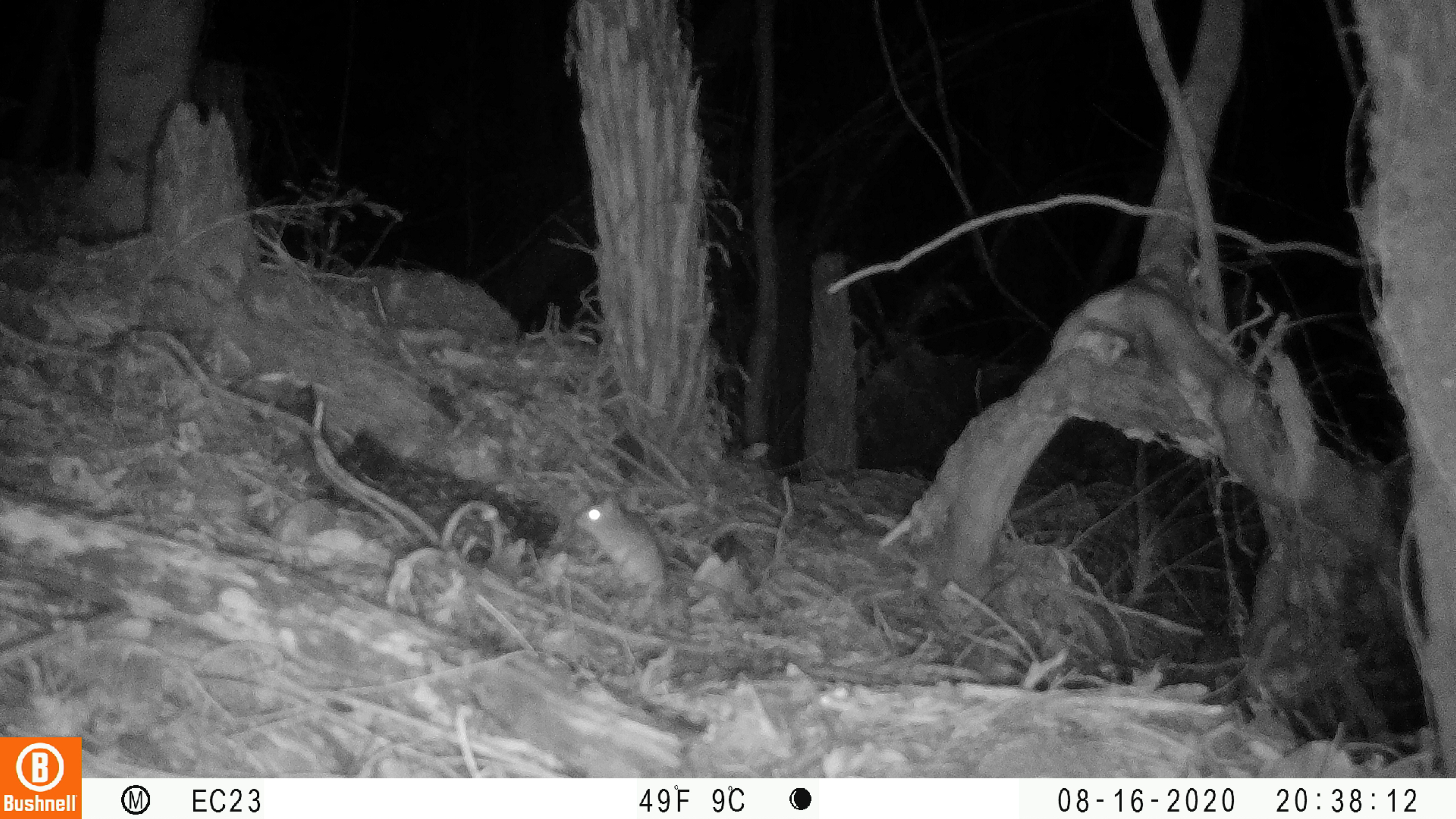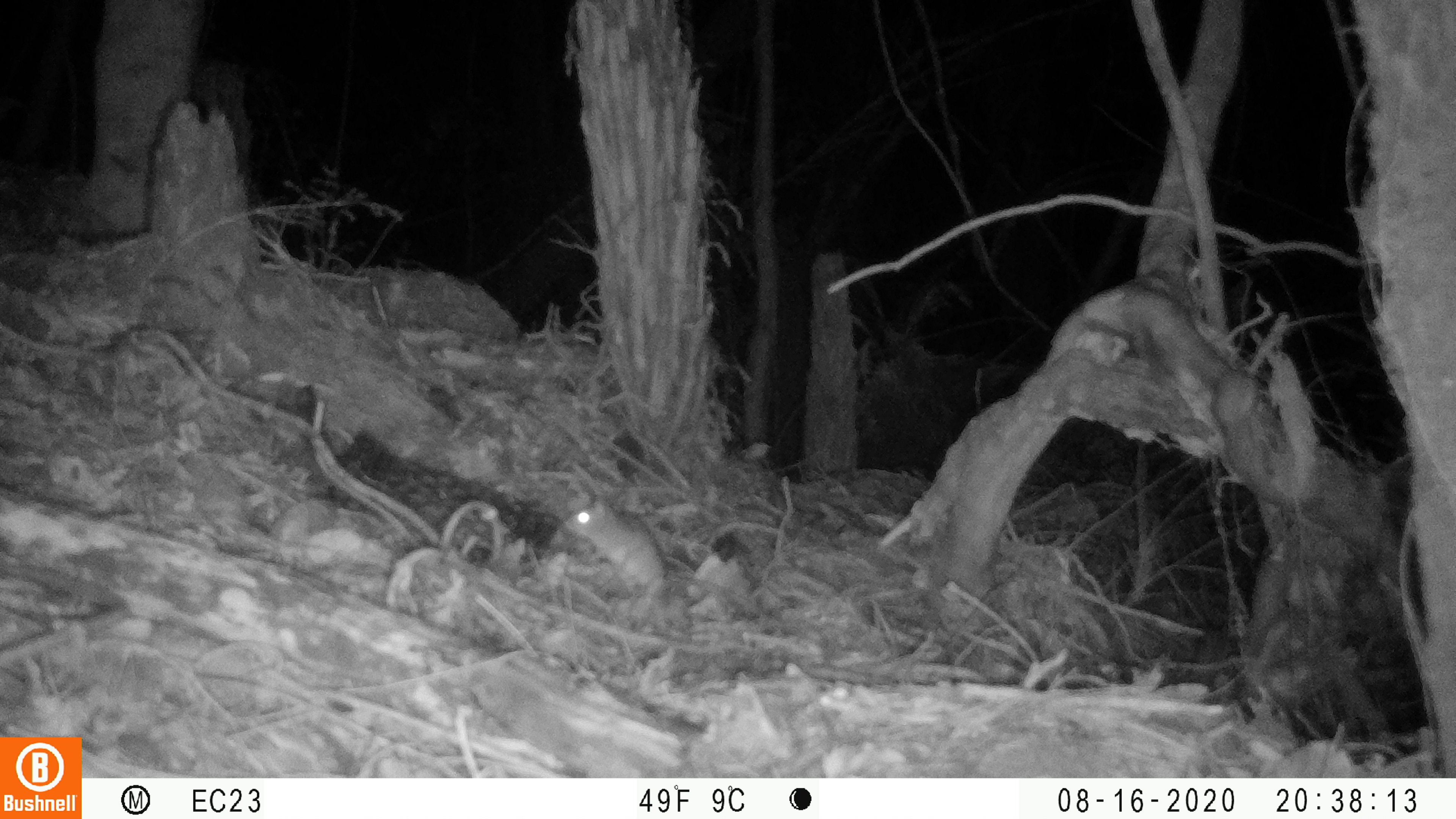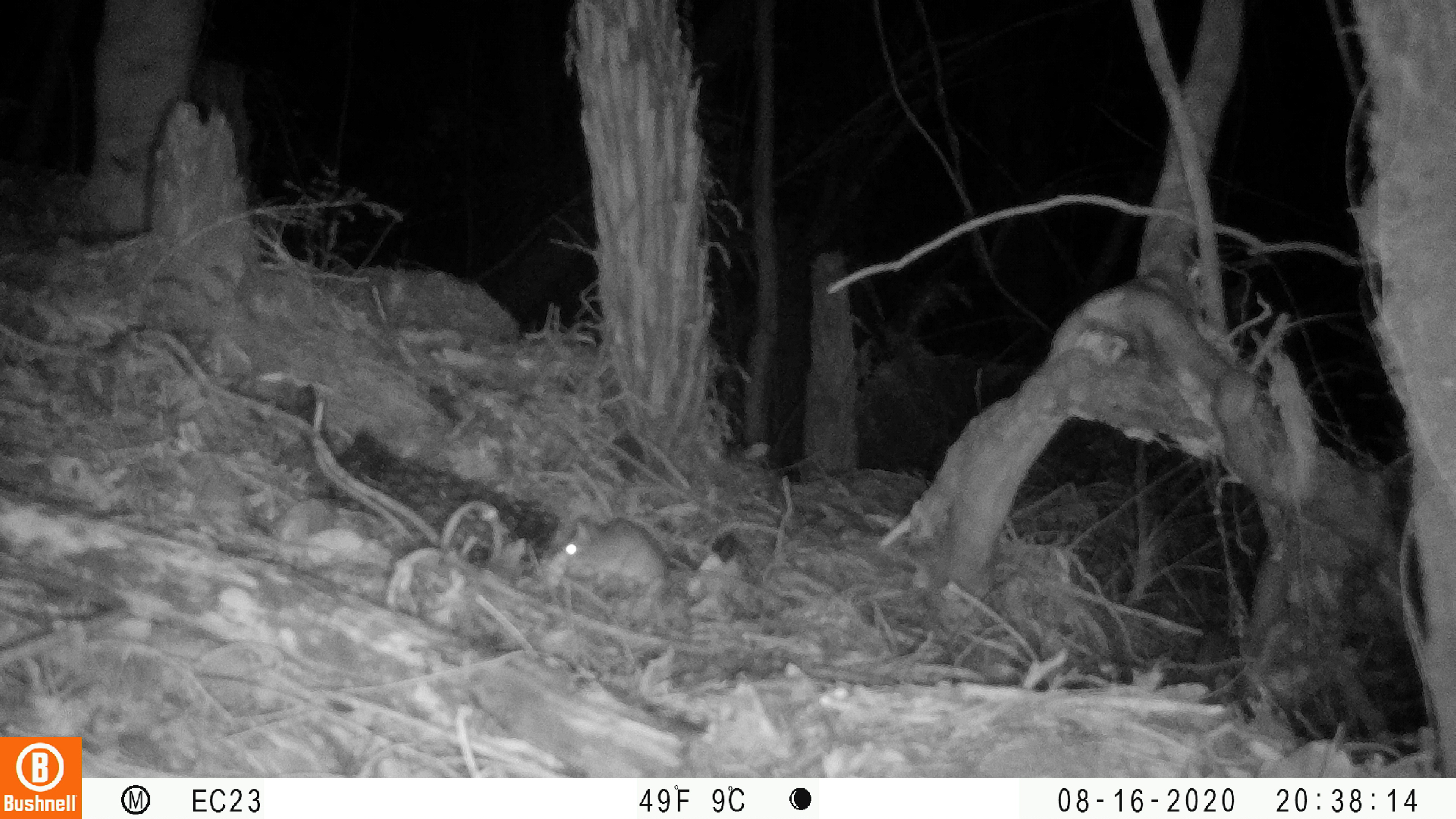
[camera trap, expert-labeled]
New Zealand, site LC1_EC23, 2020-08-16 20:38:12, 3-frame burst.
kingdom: Animalia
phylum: Chordata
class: Mammalia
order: Rodentia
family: Muridae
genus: Rattus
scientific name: Rattus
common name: rat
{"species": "rat (Rattus)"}